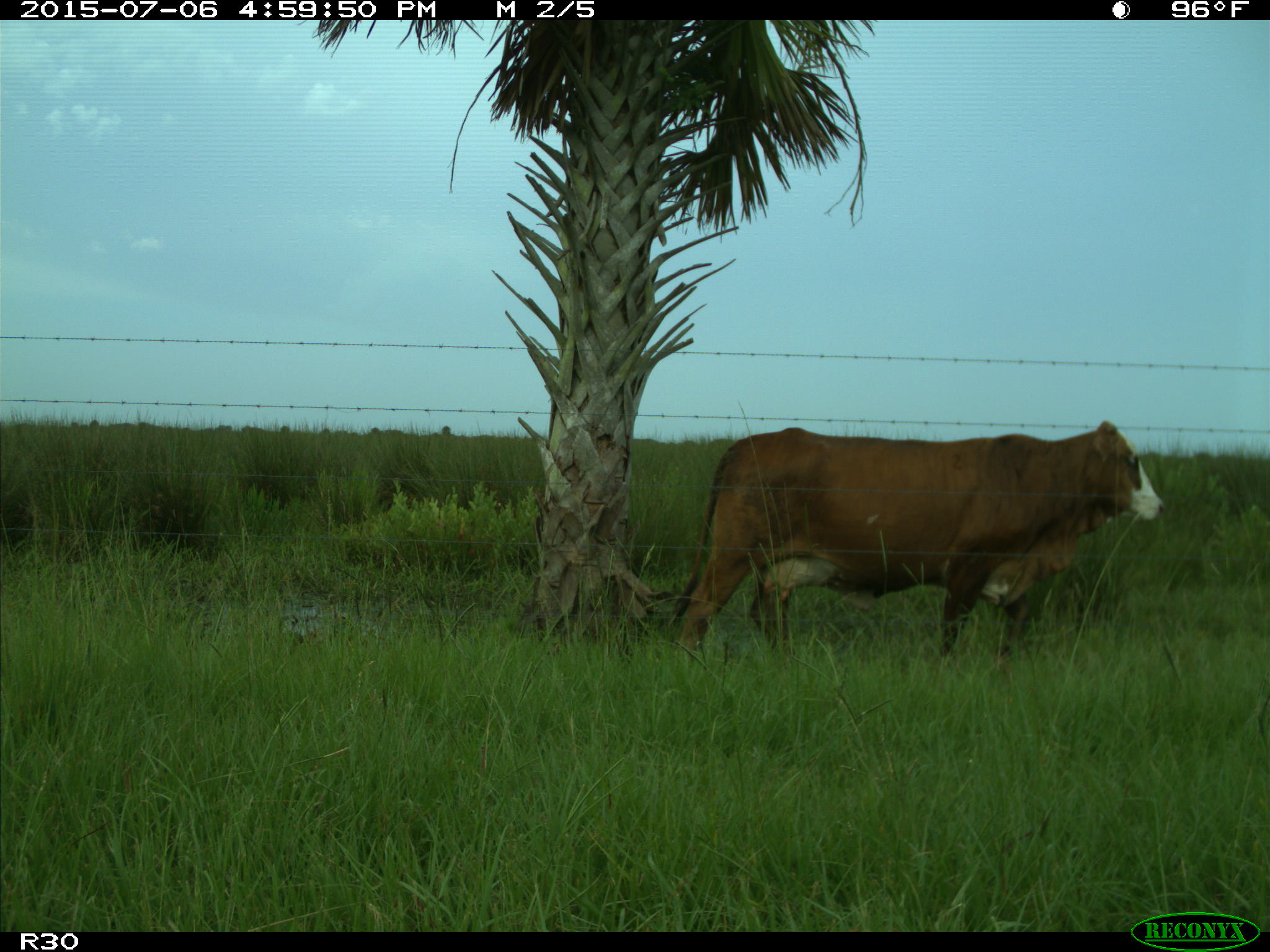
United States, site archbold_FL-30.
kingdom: Animalia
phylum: Chordata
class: Mammalia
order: Artiodactyla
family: Bovidae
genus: Bos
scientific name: Bos taurus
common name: domestic cow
Bos taurus (domestic cow).